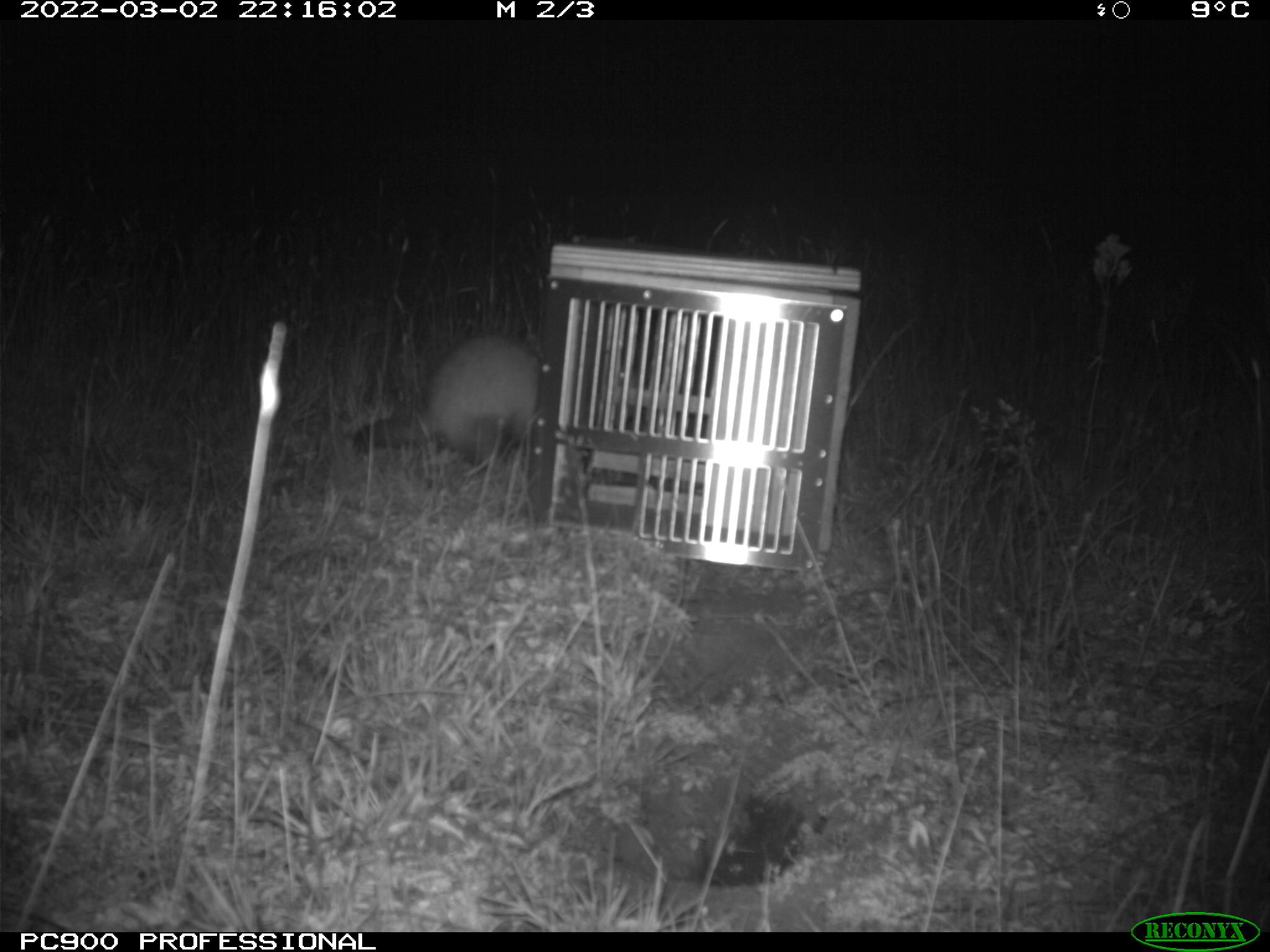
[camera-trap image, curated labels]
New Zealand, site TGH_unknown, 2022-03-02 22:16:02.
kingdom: Animalia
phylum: Chordata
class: Mammalia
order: Carnivora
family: Mustelidae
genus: Mustela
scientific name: Mustela furo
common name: ferret